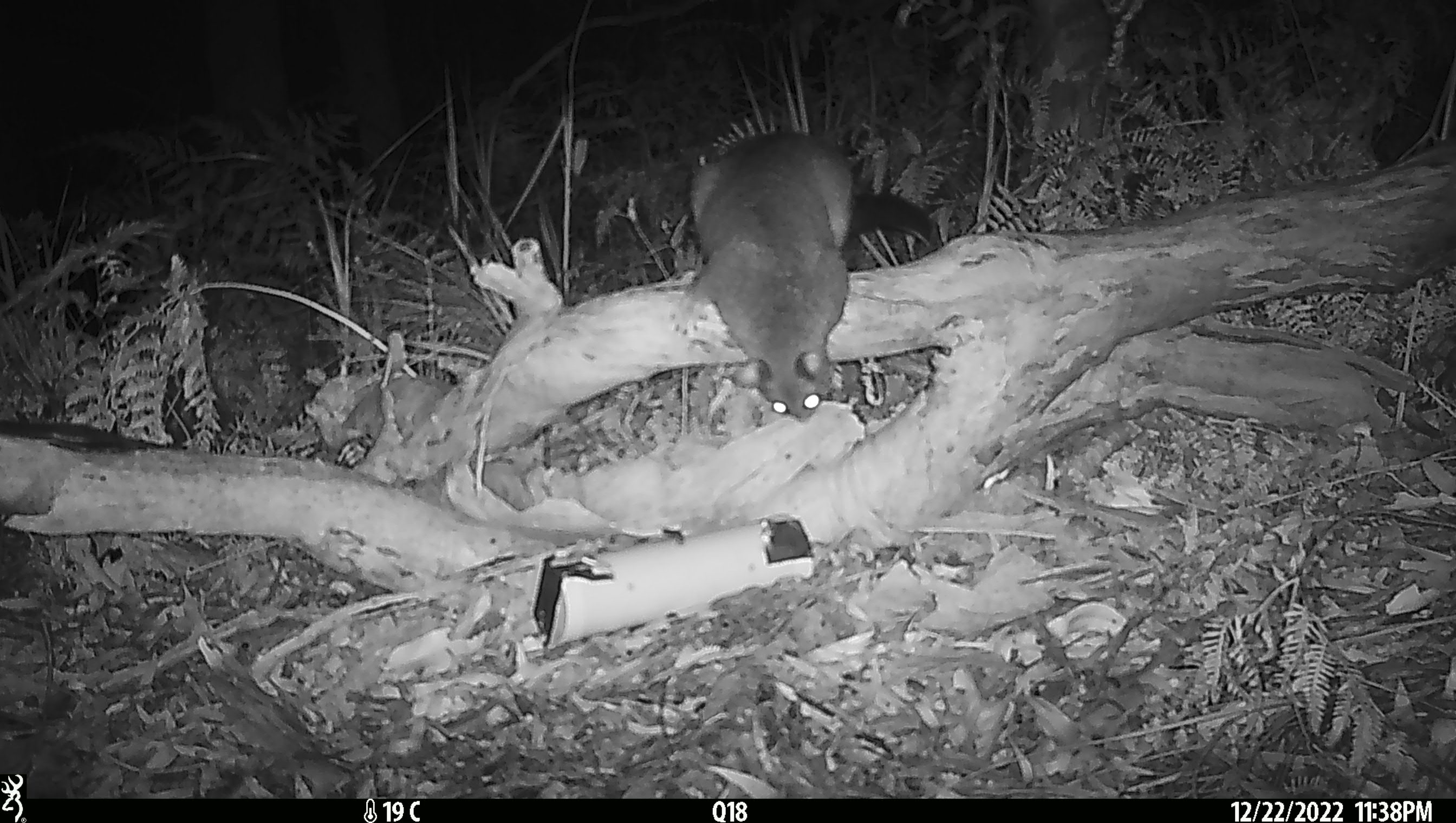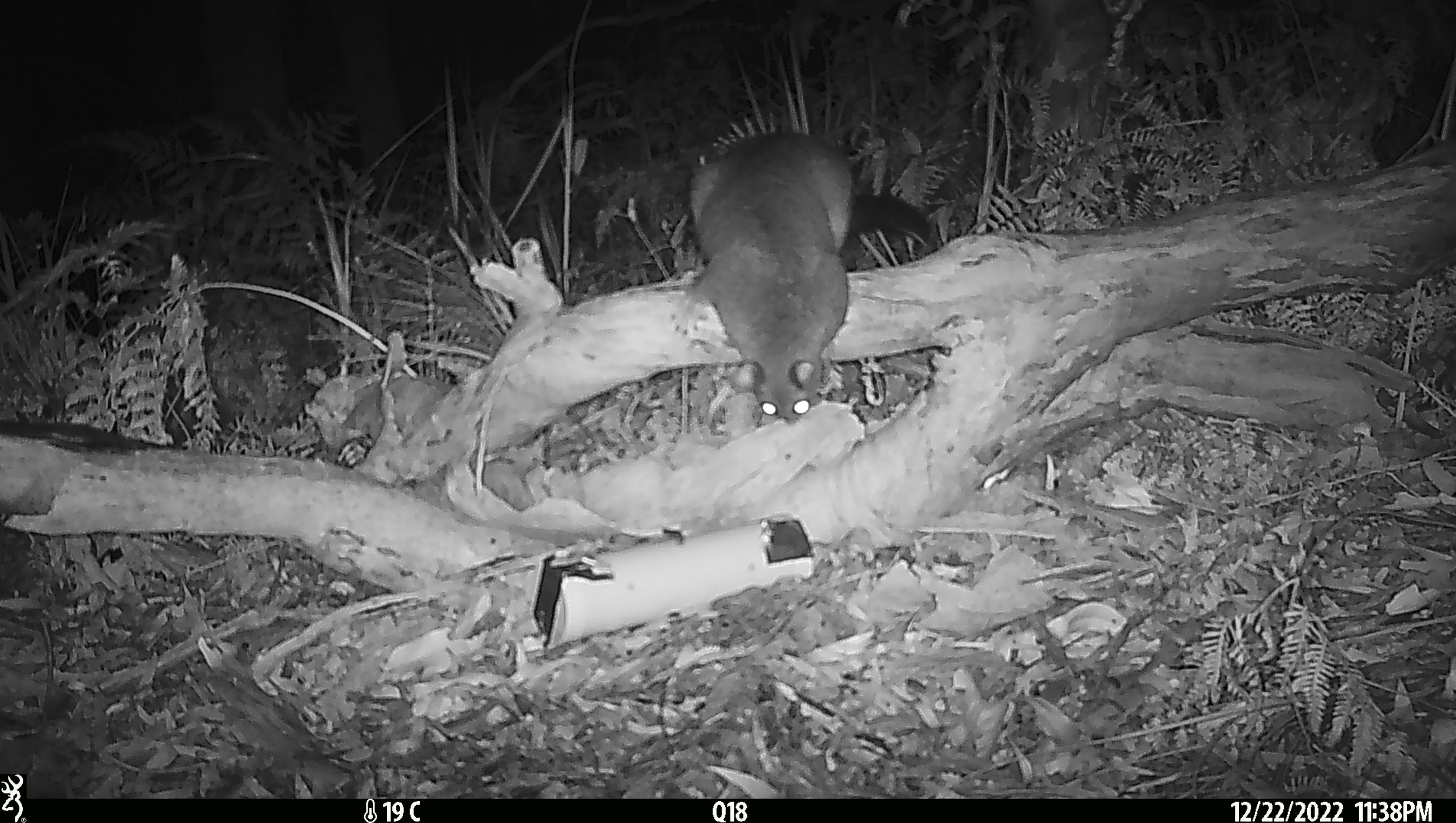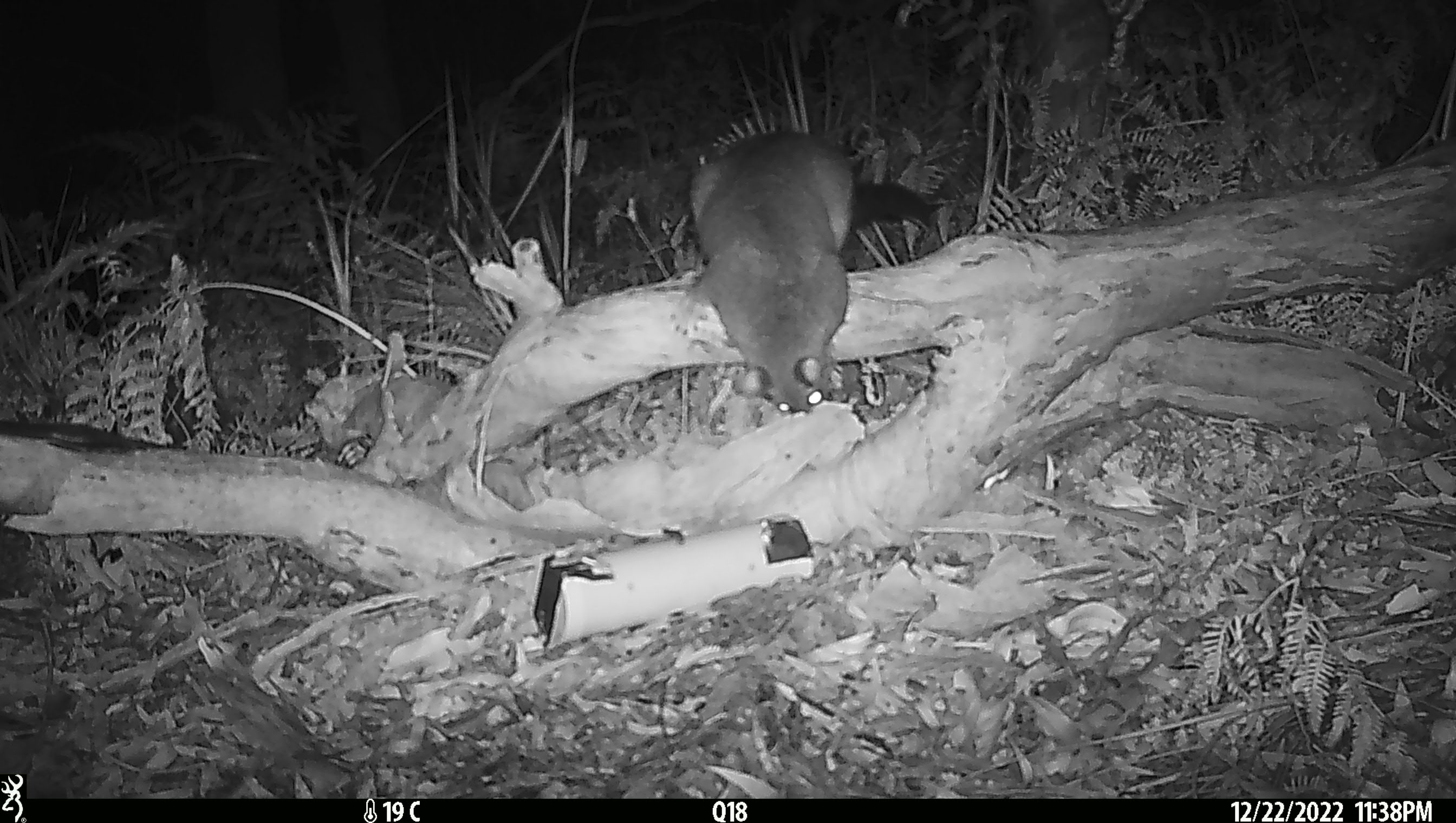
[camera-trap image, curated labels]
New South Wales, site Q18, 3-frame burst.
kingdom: Animalia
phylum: Chordata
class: Mammalia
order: Diprotodontia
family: Phalangeridae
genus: Trichosurus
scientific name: Trichosurus vulpecula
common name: common brushtail possum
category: possum